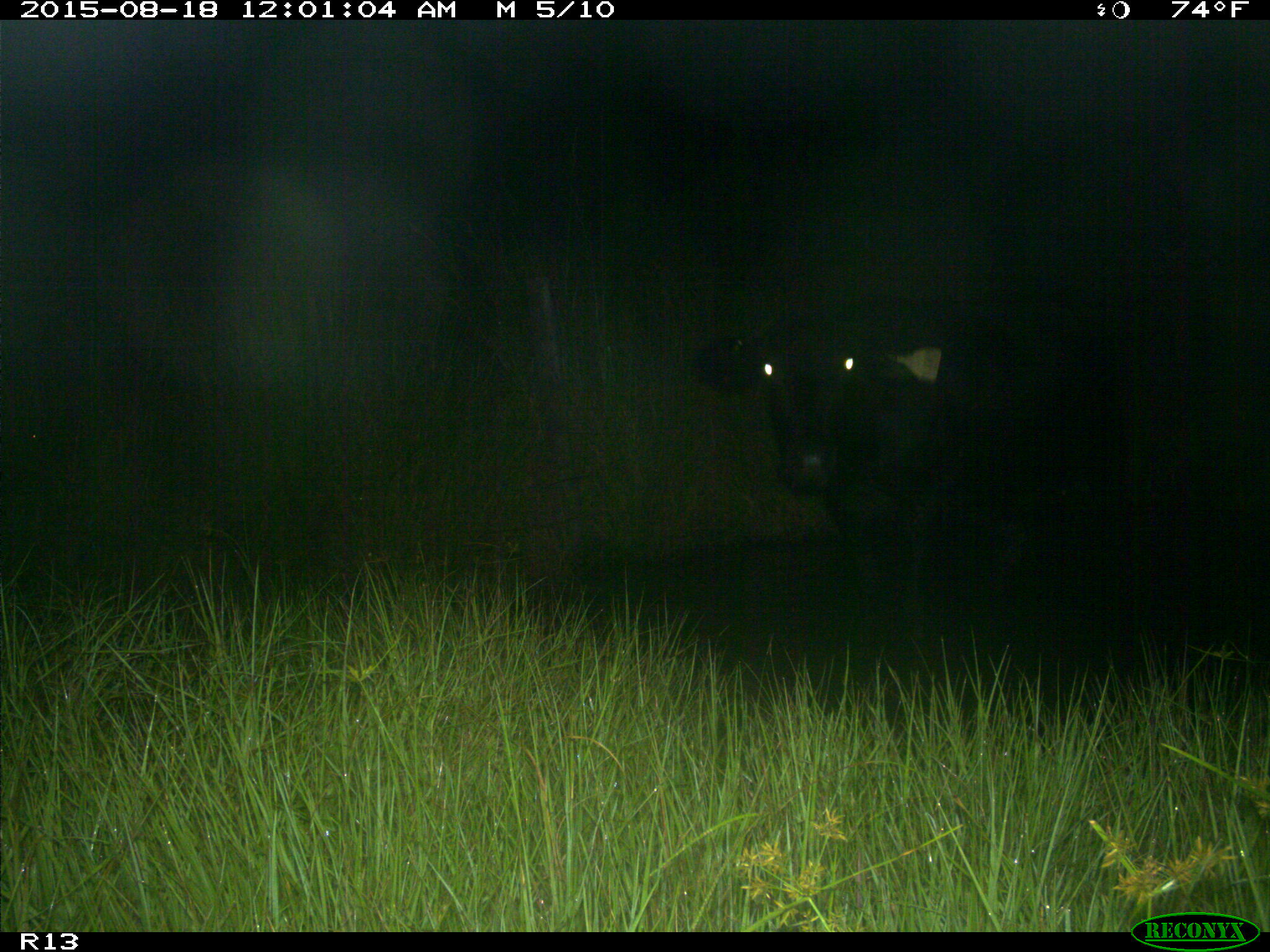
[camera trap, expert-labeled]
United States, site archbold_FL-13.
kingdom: Animalia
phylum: Chordata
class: Mammalia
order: Artiodactyla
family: Bovidae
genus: Bos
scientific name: Bos taurus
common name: domestic cow